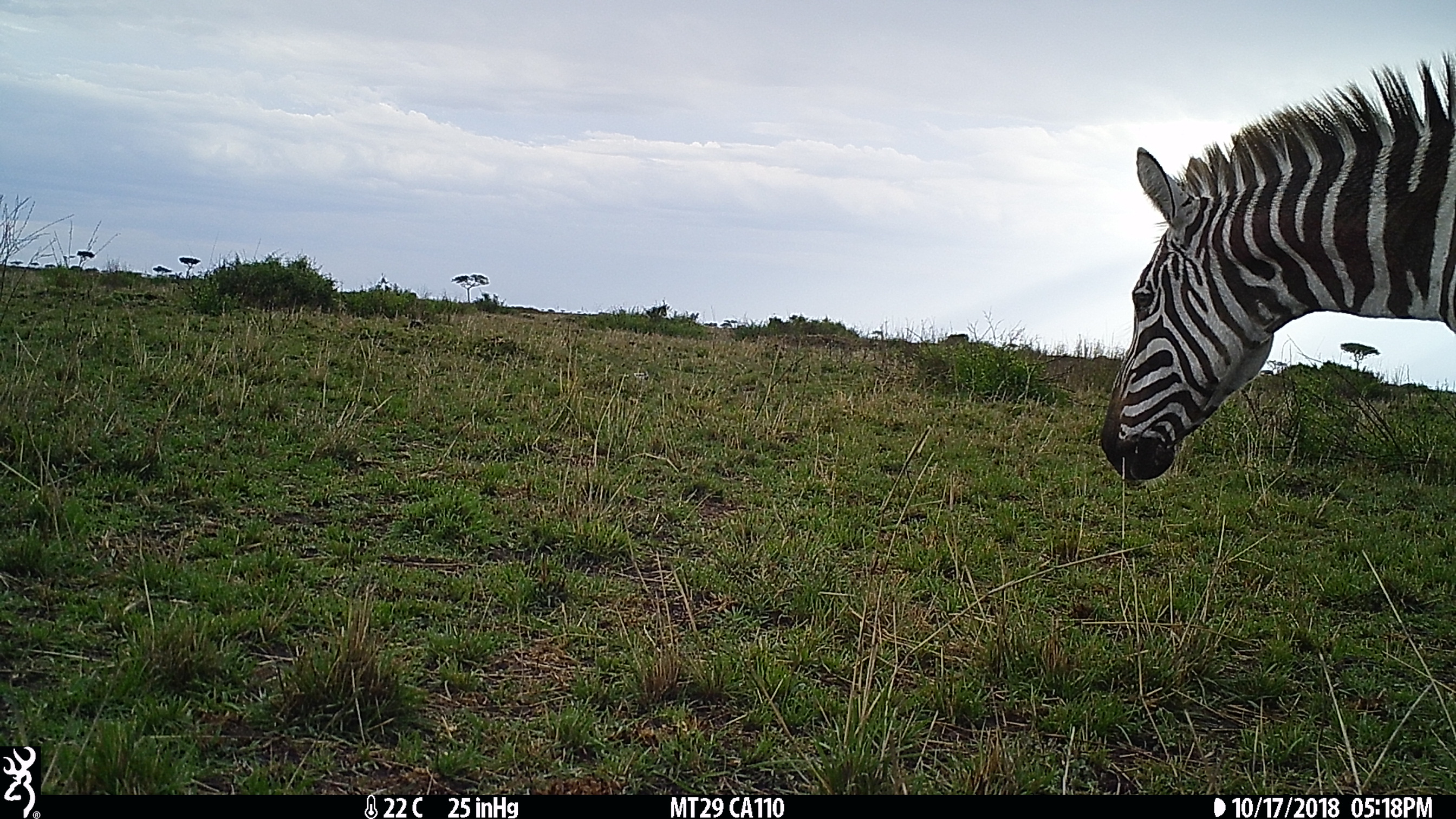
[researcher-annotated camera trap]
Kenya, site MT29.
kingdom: Animalia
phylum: Chordata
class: Mammalia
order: Perissodactyla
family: Equidae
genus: Equus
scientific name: Equus quagga burchellii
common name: burchell's zebra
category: zebra